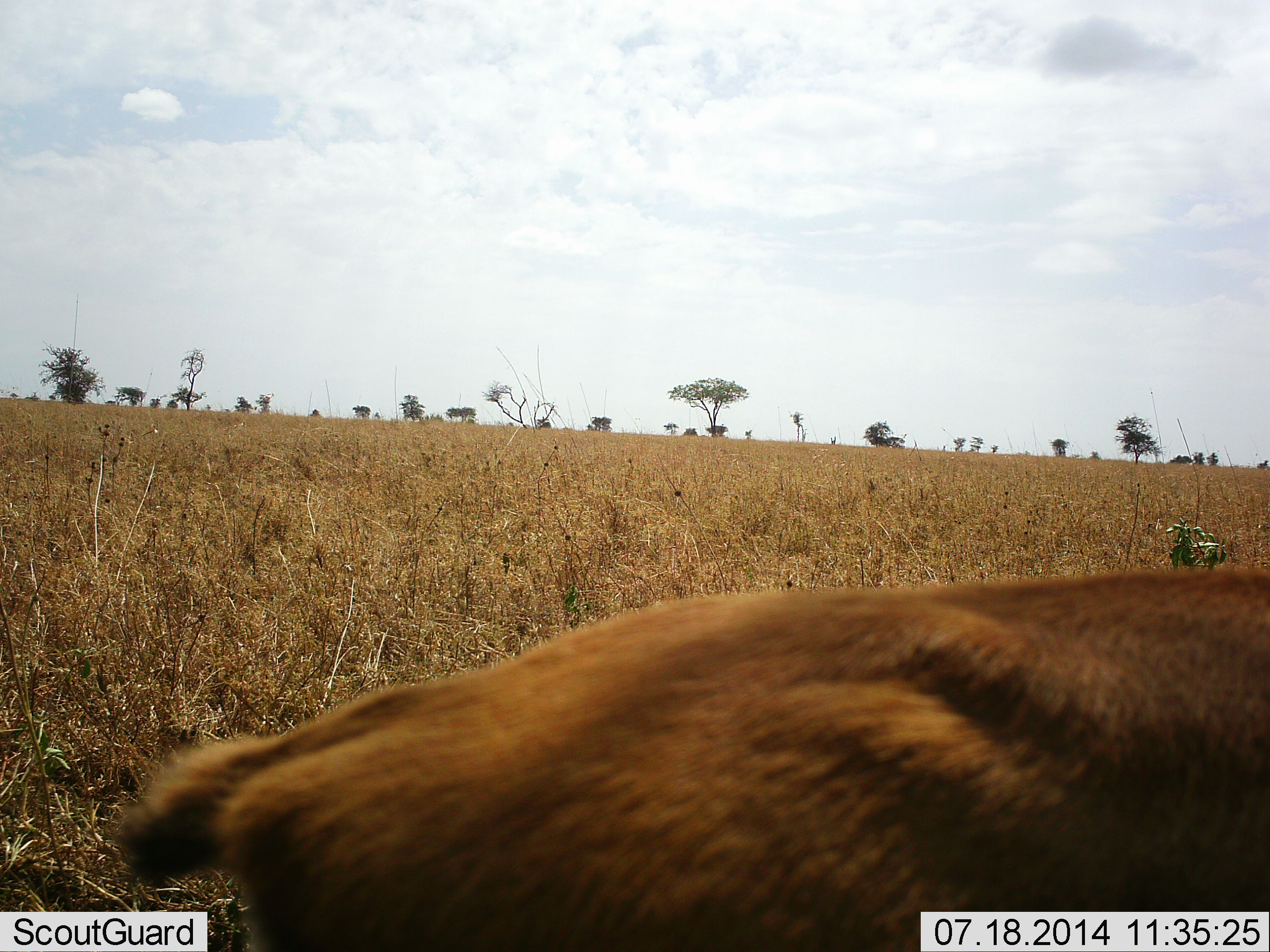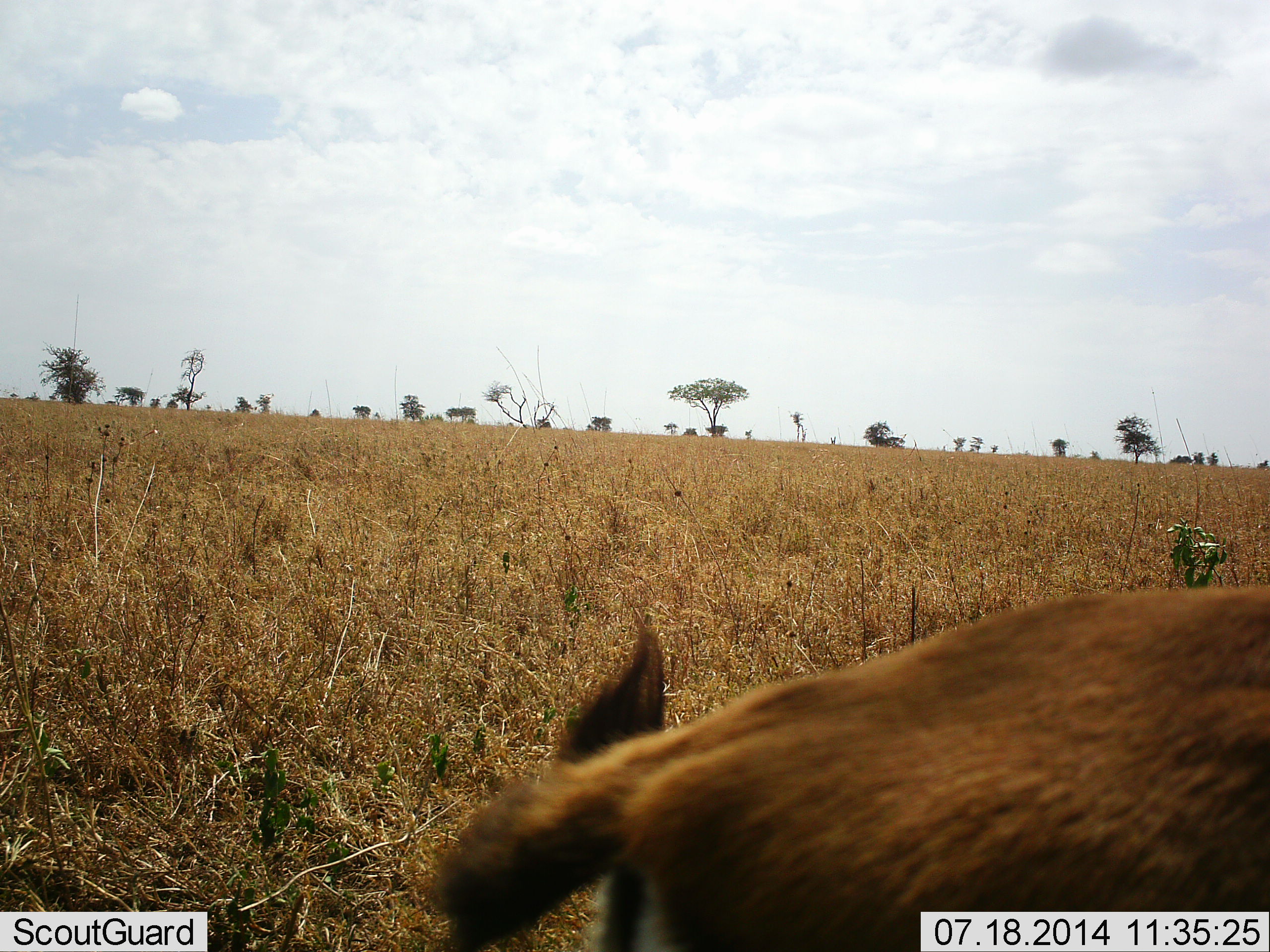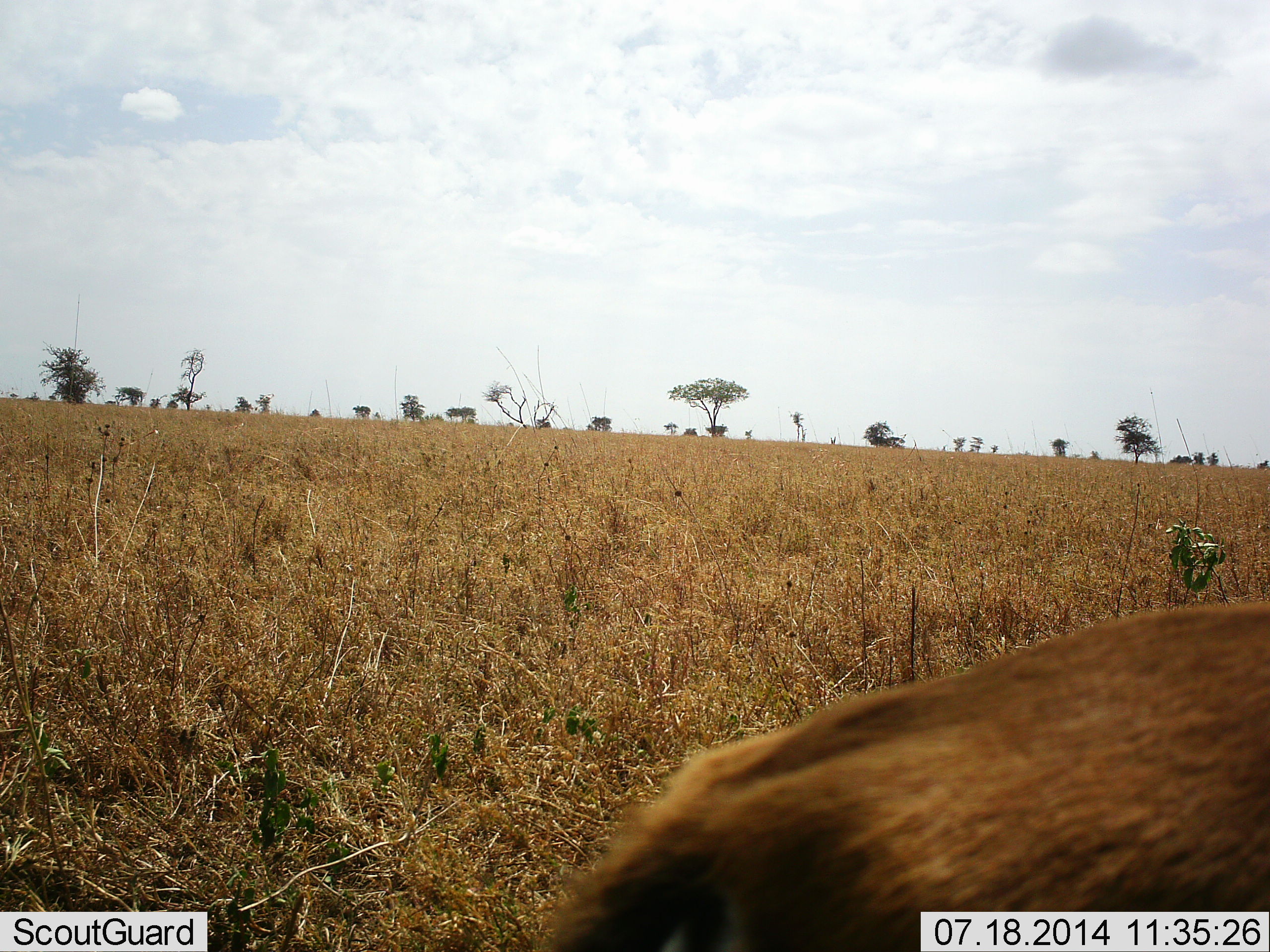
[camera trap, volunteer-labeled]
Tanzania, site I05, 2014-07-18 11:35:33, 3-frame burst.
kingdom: Animalia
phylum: Chordata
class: Mammalia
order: Artiodactyla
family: Bovidae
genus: Eudorcas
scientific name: Eudorcas thomsonii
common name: thomson's gazelle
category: gazellethomsons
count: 1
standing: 50%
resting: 17%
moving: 50%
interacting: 0%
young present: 0%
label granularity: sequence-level